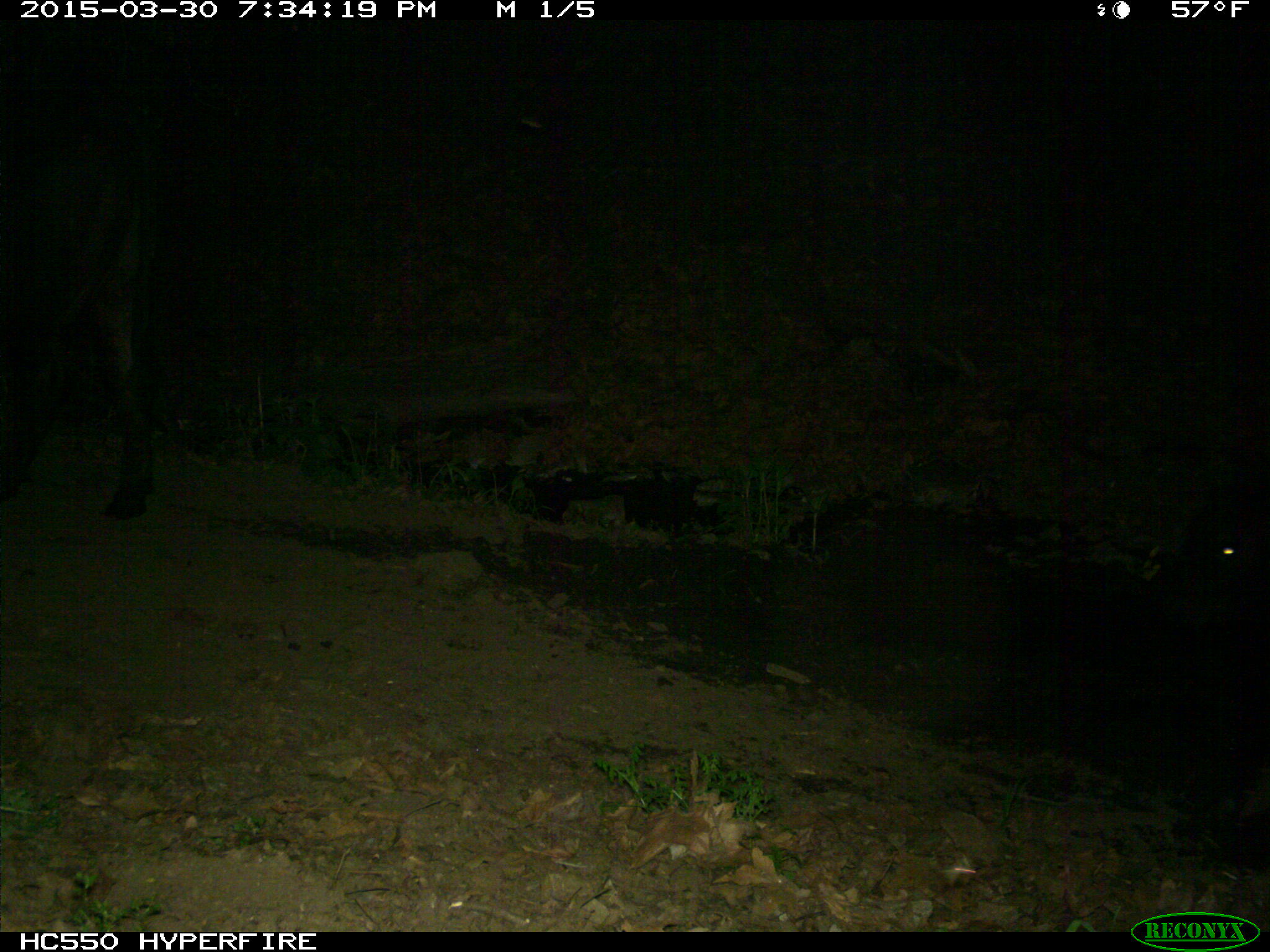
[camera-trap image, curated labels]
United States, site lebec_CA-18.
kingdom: Animalia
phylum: Chordata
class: Mammalia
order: Artiodactyla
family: Bovidae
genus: Bos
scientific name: Bos taurus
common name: domestic cow